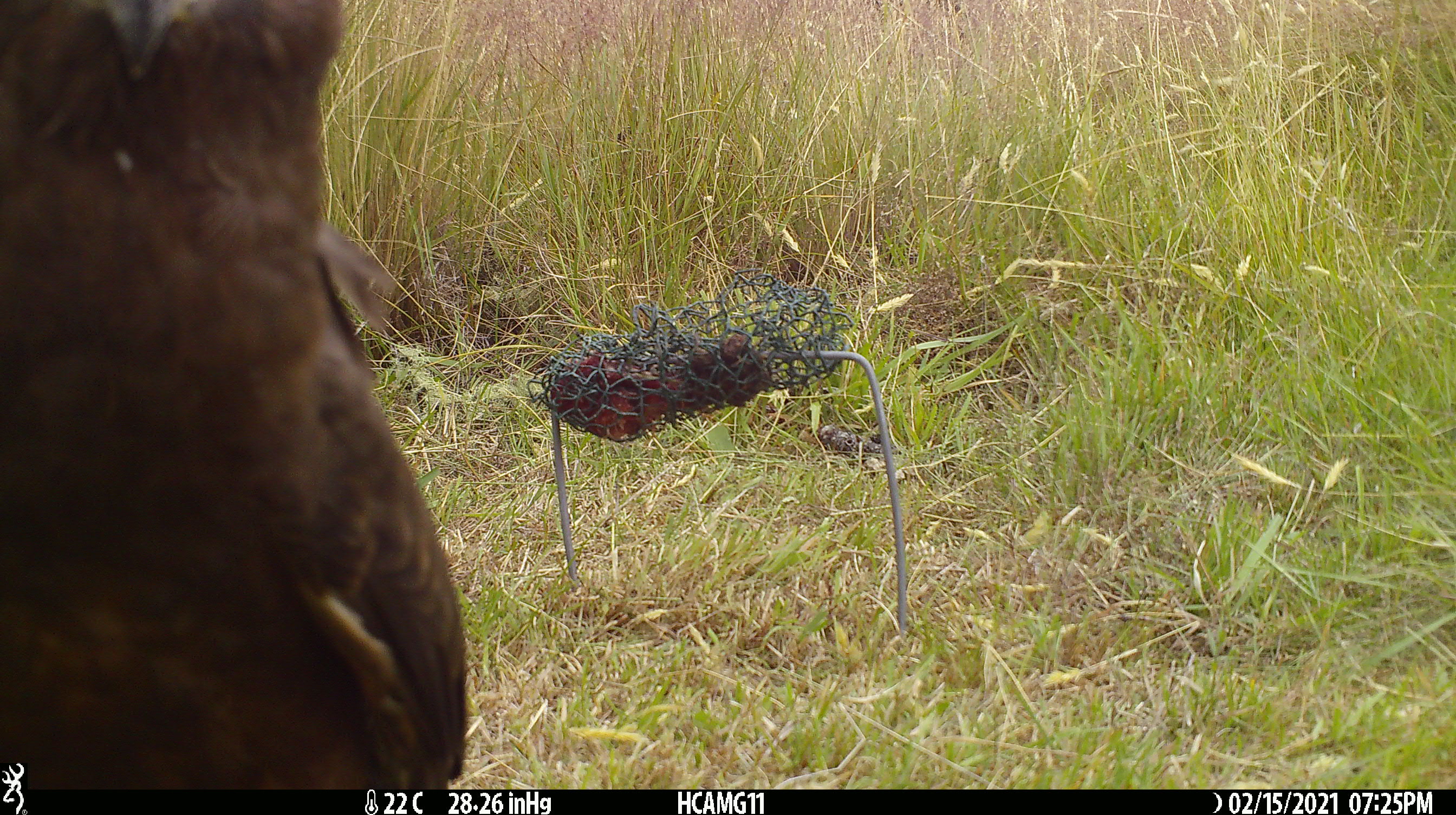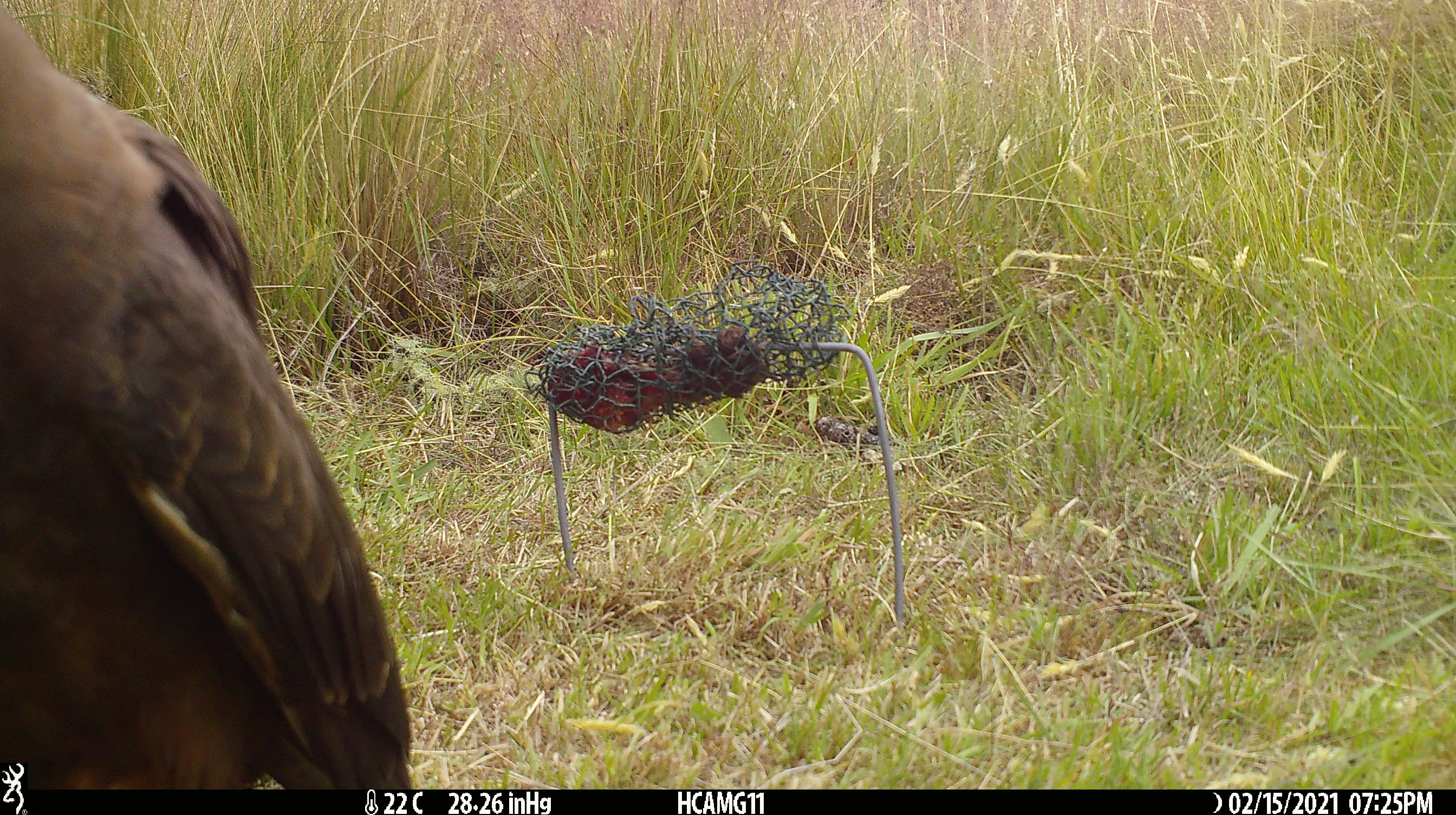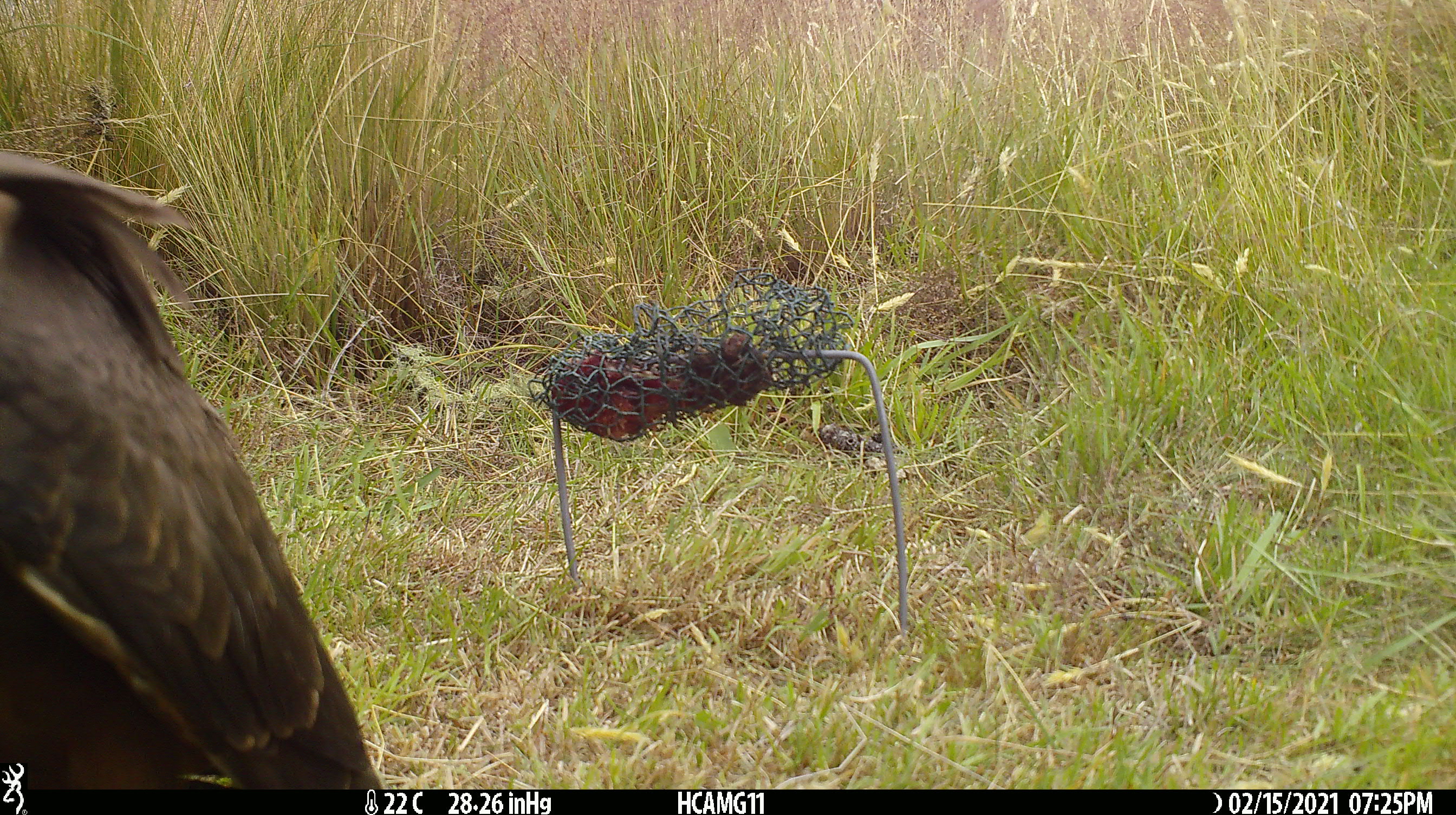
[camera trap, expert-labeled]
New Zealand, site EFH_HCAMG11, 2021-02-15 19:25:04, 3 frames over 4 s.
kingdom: Animalia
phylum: Chordata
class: Aves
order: Accipitriformes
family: Accipitridae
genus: Circus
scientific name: Circus approximans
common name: swamp harrier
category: harrier